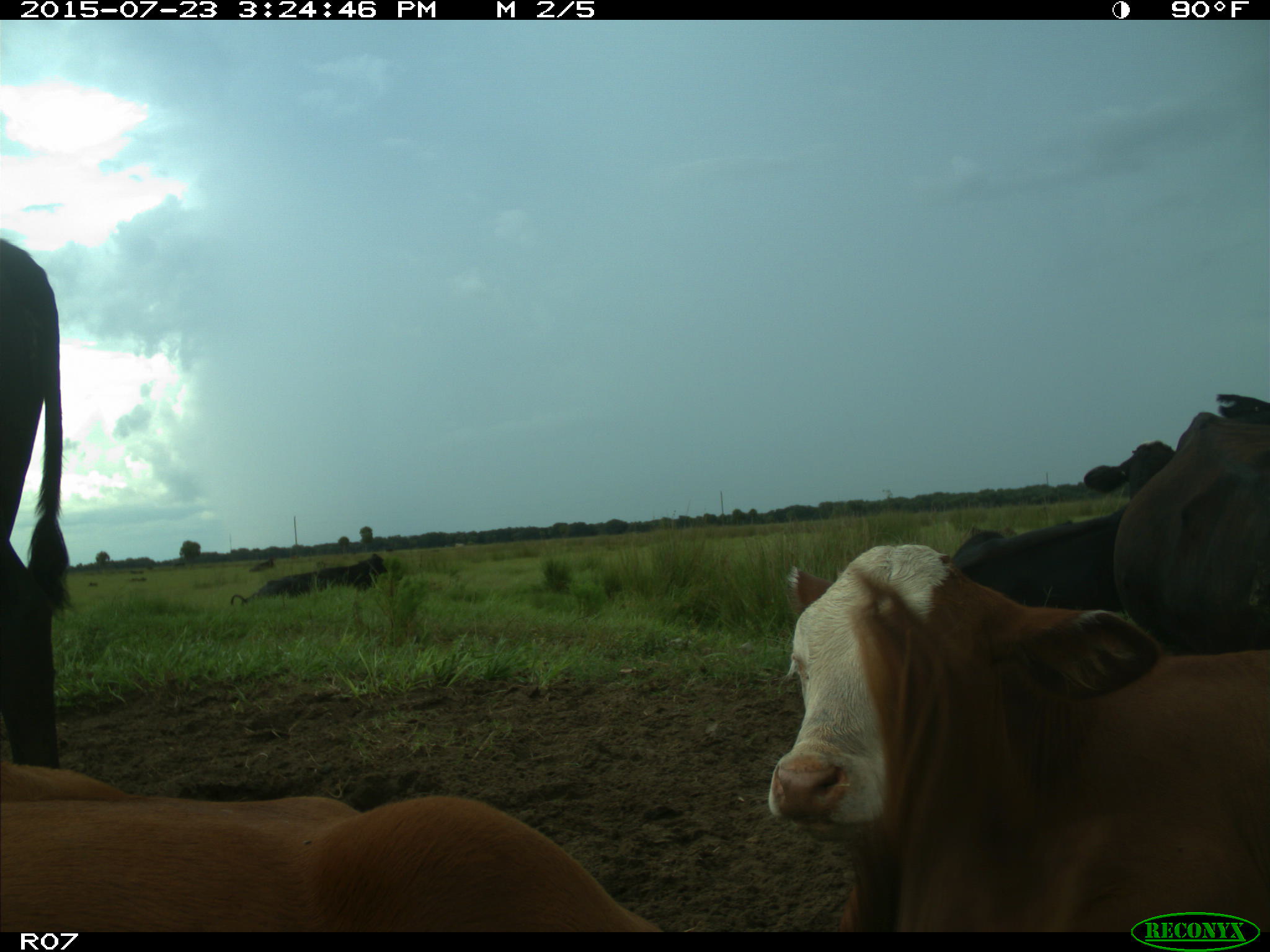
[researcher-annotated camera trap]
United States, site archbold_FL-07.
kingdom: Animalia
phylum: Chordata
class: Mammalia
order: Artiodactyla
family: Bovidae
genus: Bos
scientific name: Bos taurus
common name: domestic cow